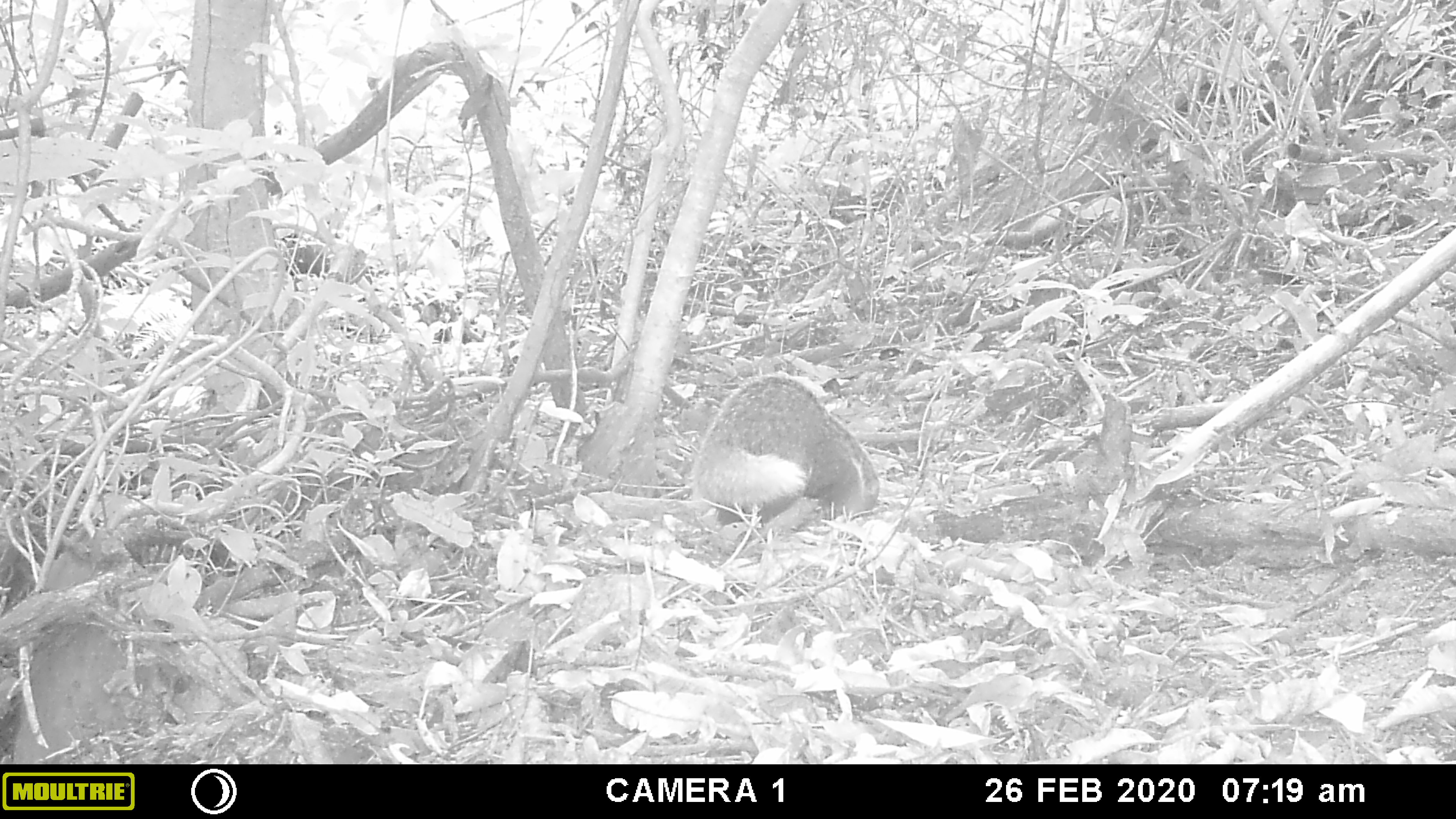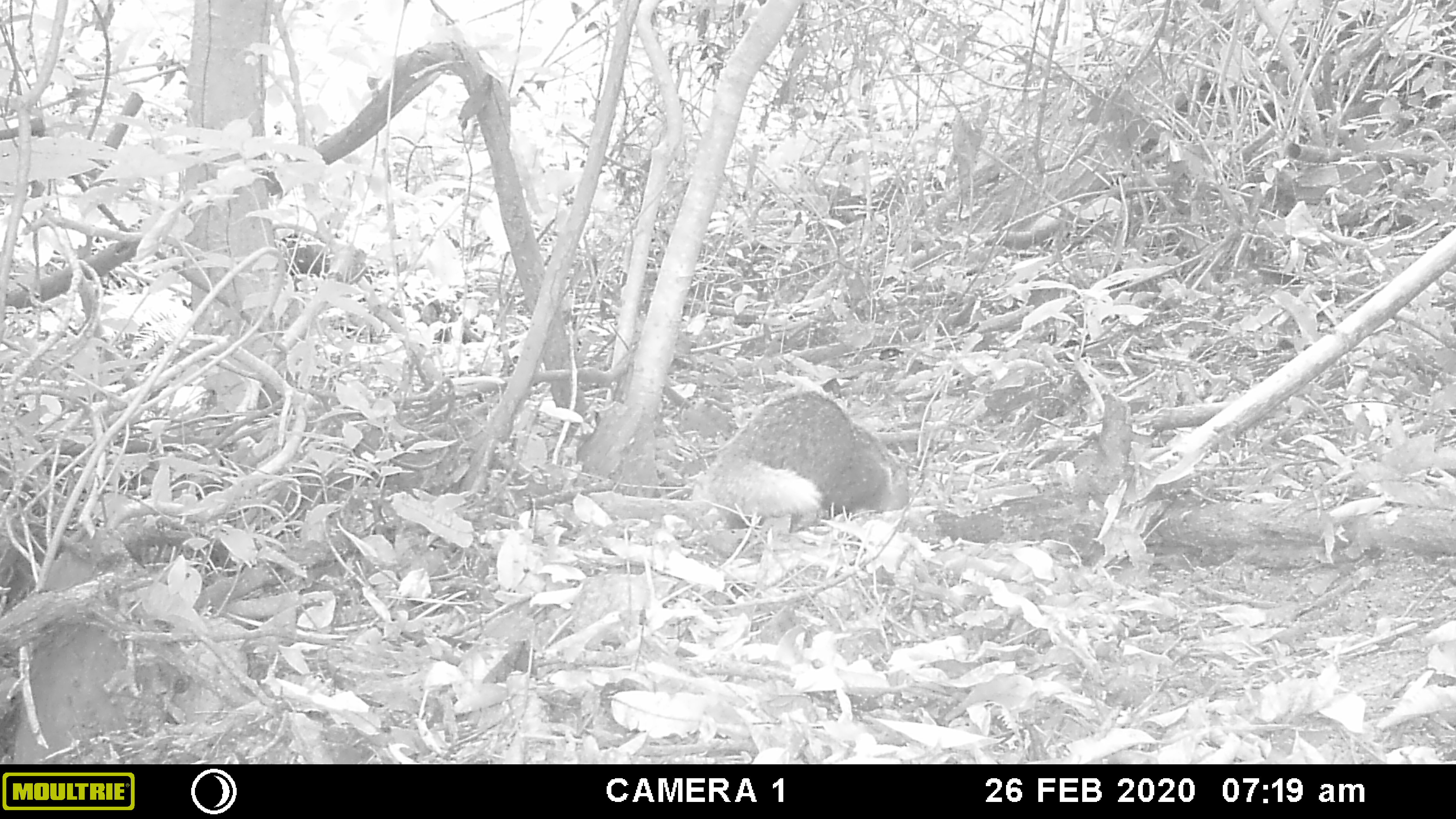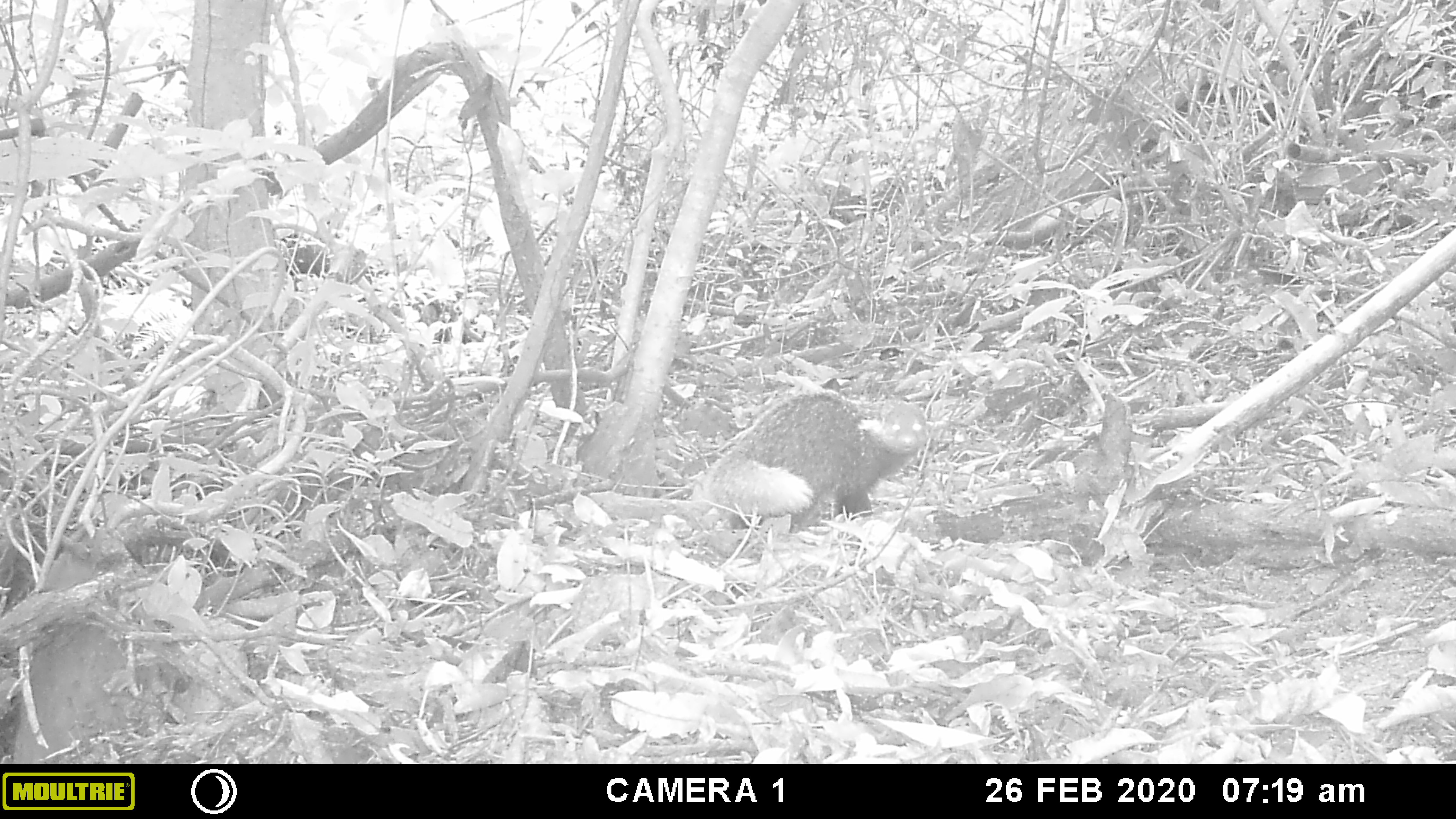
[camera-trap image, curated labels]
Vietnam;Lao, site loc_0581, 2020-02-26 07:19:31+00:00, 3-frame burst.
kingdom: Animalia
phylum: Chordata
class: Mammalia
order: Carnivora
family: Herpestidae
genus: Urva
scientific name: Urva urva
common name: crab-eating mongoose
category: crab eating mongoose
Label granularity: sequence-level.